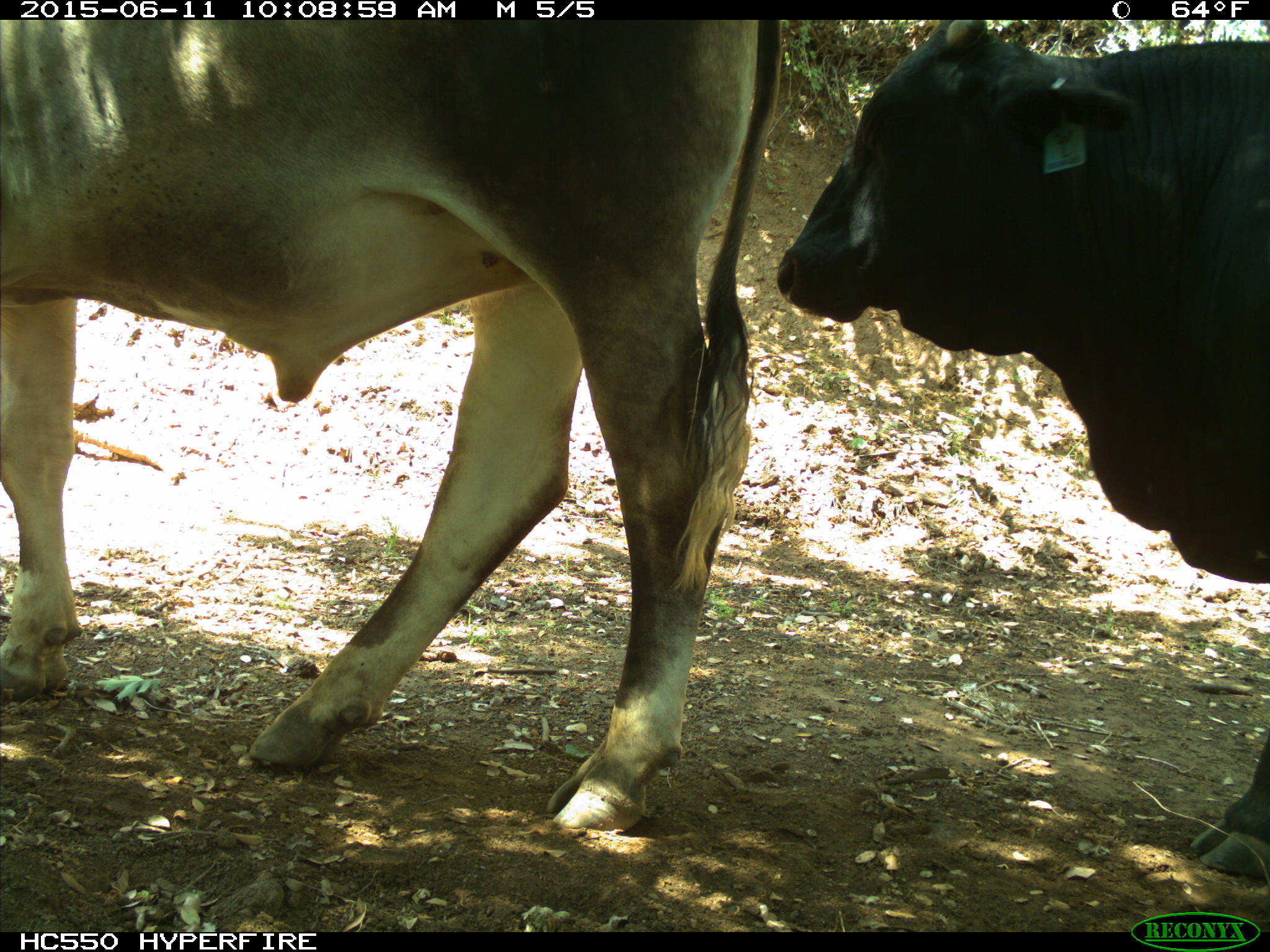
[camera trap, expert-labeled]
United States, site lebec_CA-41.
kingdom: Animalia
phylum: Chordata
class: Mammalia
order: Artiodactyla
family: Bovidae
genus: Bos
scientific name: Bos taurus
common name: domestic cow